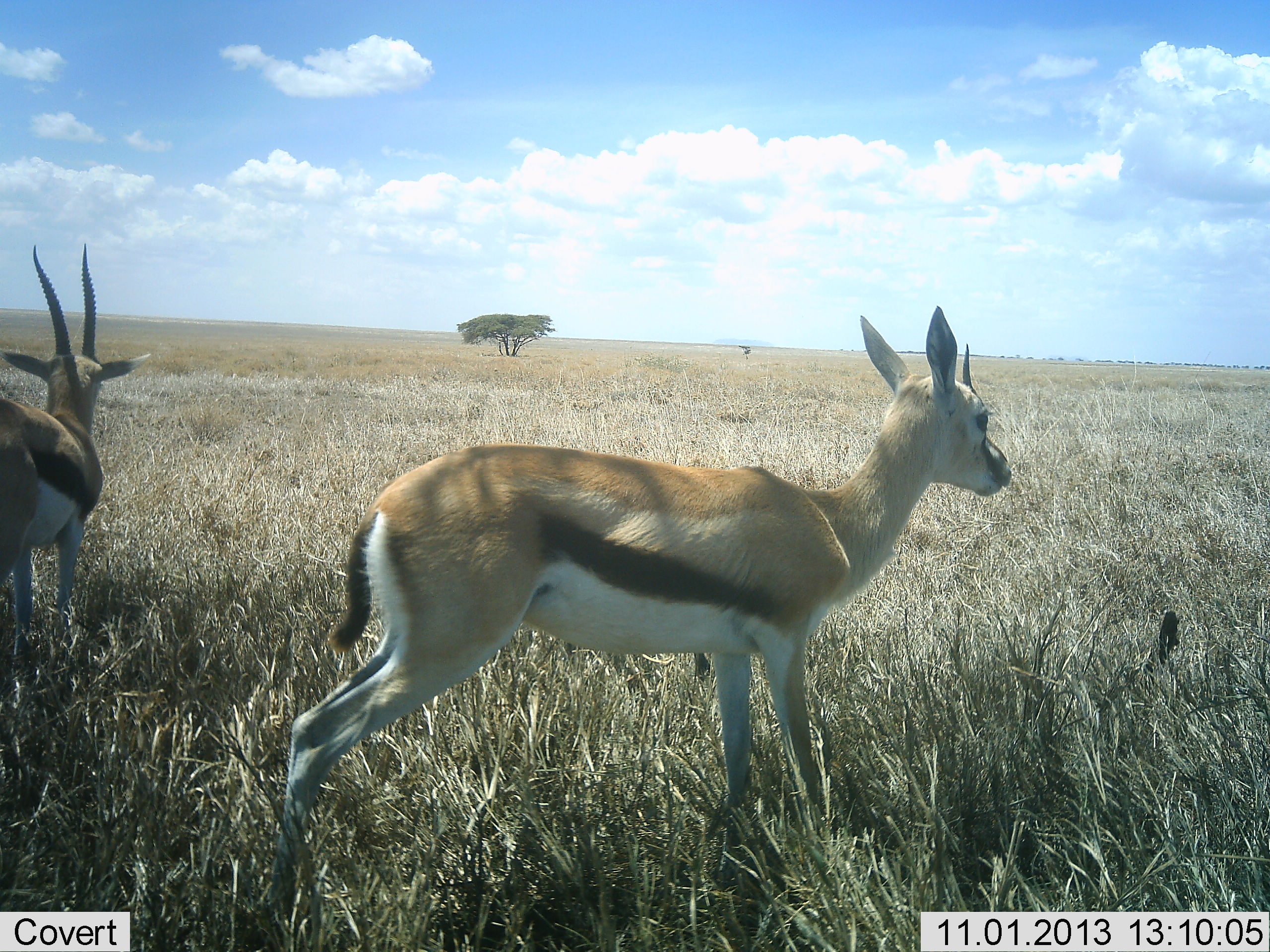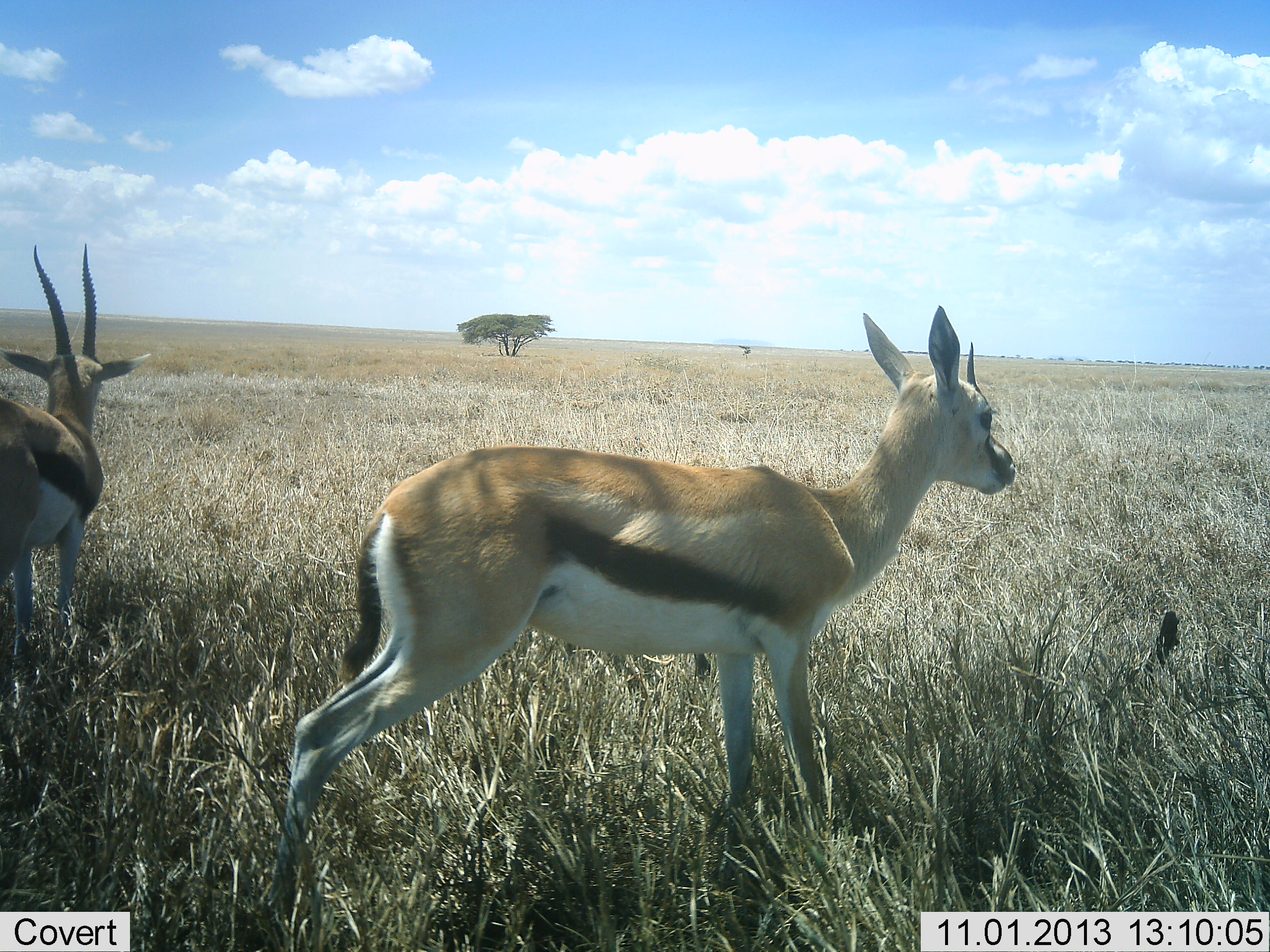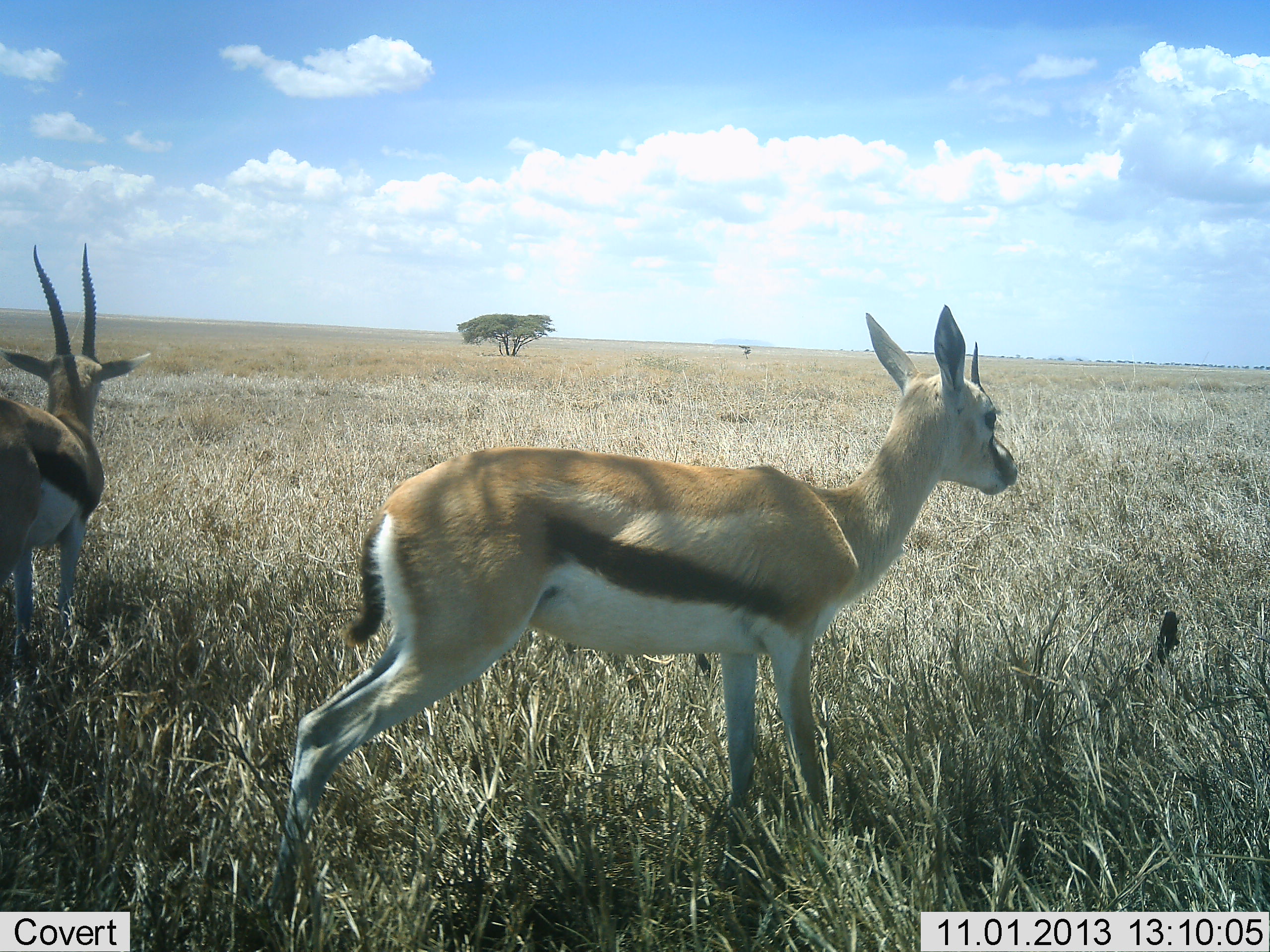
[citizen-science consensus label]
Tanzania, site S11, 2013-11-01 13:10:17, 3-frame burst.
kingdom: Animalia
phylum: Chordata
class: Mammalia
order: Artiodactyla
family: Bovidae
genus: Eudorcas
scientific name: Eudorcas thomsonii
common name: thomson's gazelle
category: gazellethomsons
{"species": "gazellethomsons (thomson's gazelle) (Eudorcas thomsonii)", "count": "2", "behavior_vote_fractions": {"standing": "100%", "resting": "0%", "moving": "0%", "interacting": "0%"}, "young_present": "6%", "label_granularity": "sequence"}